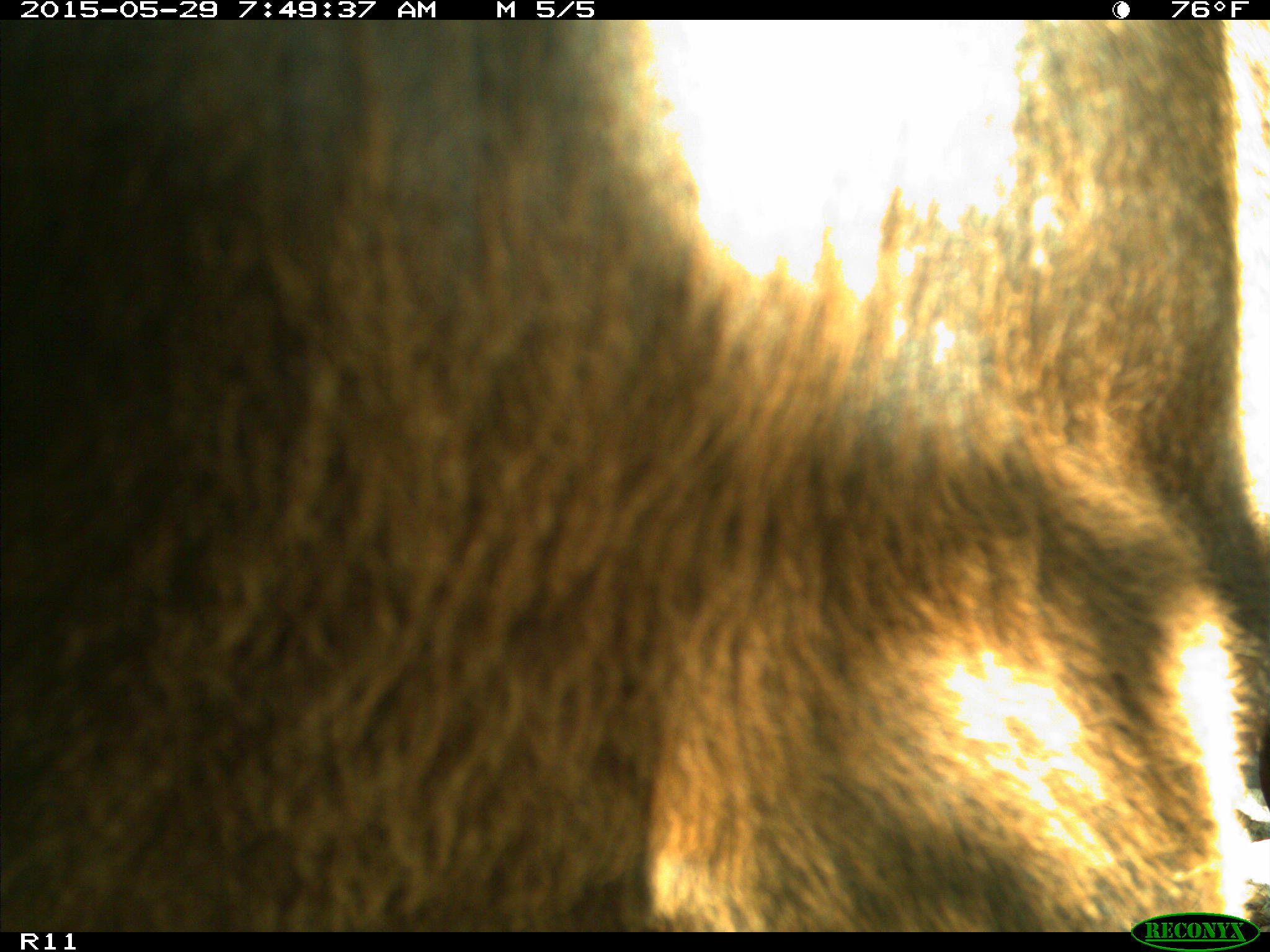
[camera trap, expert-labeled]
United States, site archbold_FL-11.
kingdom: Animalia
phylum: Chordata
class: Mammalia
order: Artiodactyla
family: Bovidae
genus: Bos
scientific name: Bos taurus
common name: domestic cow